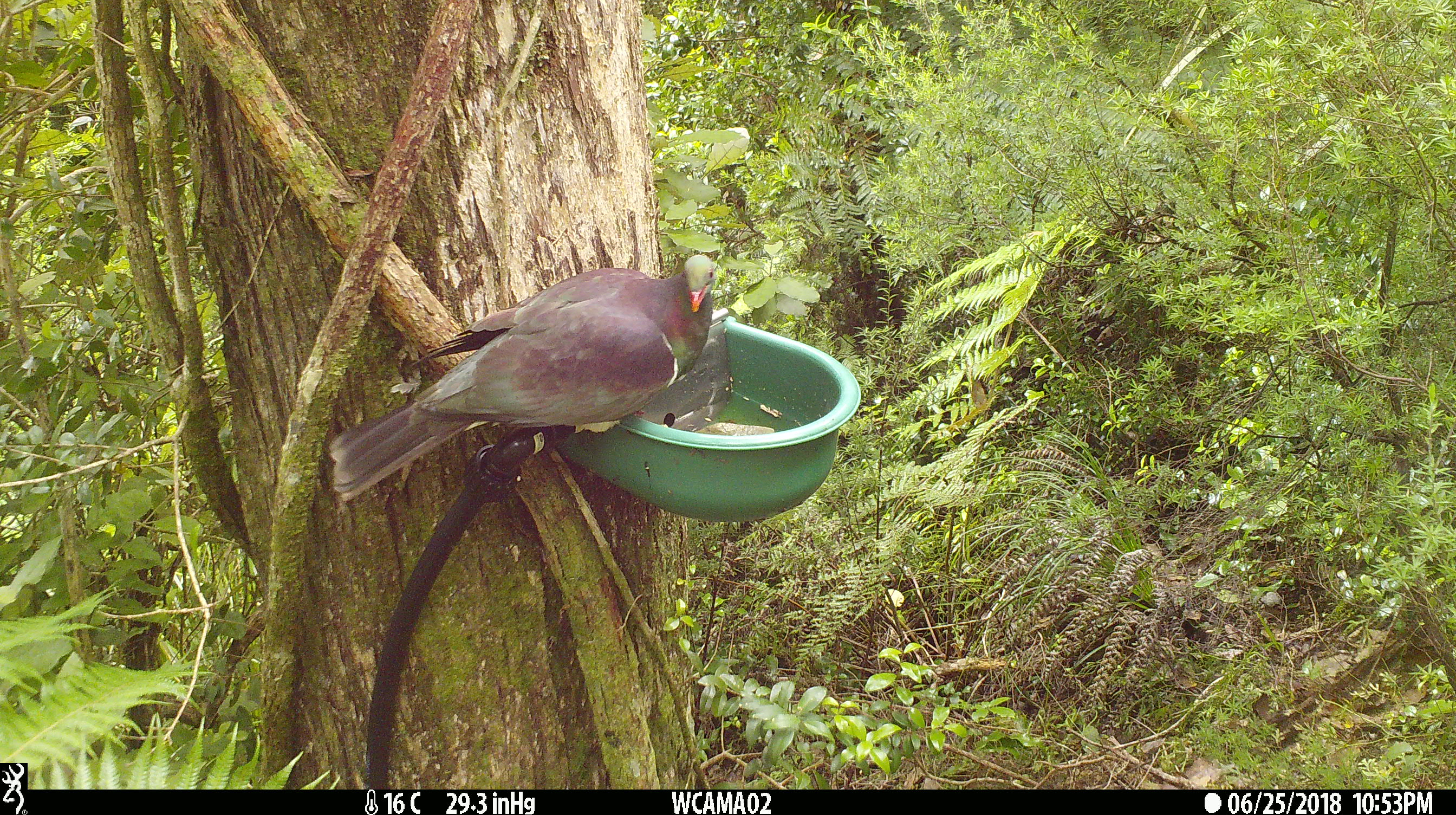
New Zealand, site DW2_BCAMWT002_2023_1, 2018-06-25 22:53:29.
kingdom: Animalia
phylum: Chordata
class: Aves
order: Columbiformes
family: Columbidae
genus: Hemiphaga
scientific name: Hemiphaga novaeseelandiae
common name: new zealand pigeon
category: kereru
Kereru (new zealand pigeon) (Hemiphaga novaeseelandiae).